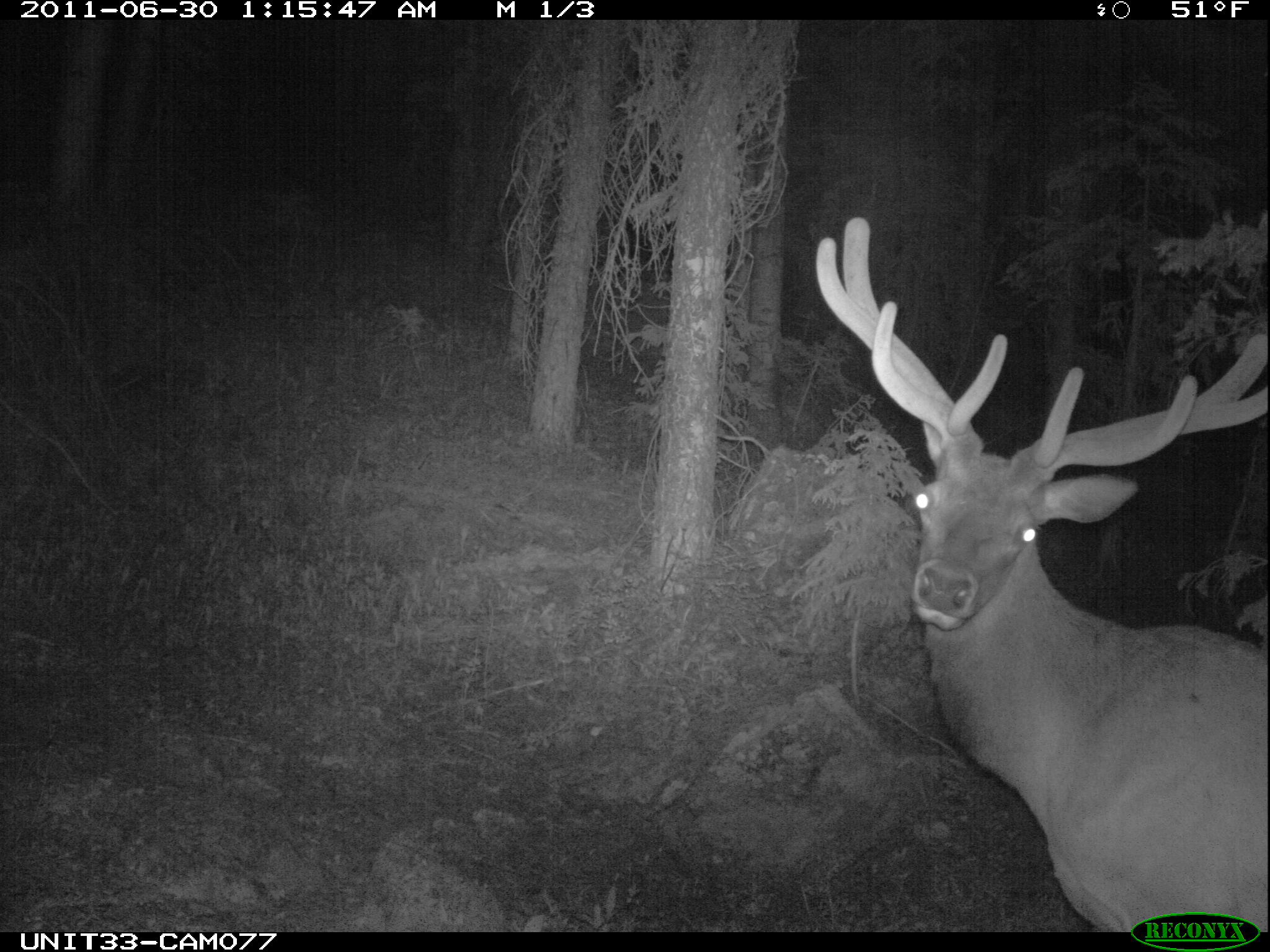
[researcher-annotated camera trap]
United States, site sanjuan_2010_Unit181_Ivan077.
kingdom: Animalia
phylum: Chordata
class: Mammalia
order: Artiodactyla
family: Cervidae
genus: Cervus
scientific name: Cervus elaphus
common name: red deer